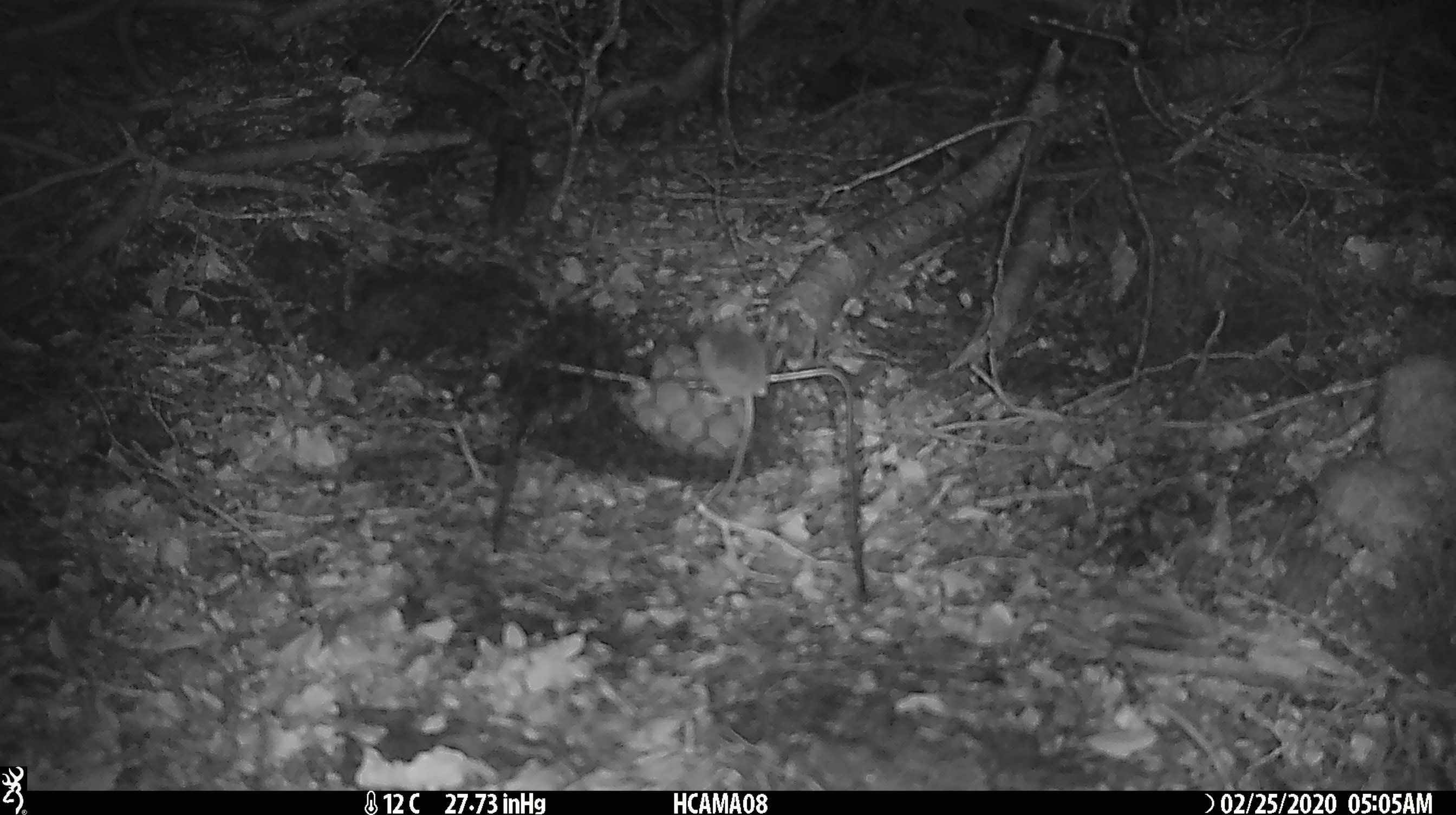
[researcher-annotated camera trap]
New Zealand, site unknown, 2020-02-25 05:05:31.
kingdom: Animalia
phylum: Chordata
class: Mammalia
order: Rodentia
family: Muridae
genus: Mus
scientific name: Mus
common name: mouse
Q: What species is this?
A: Mouse (Mus).